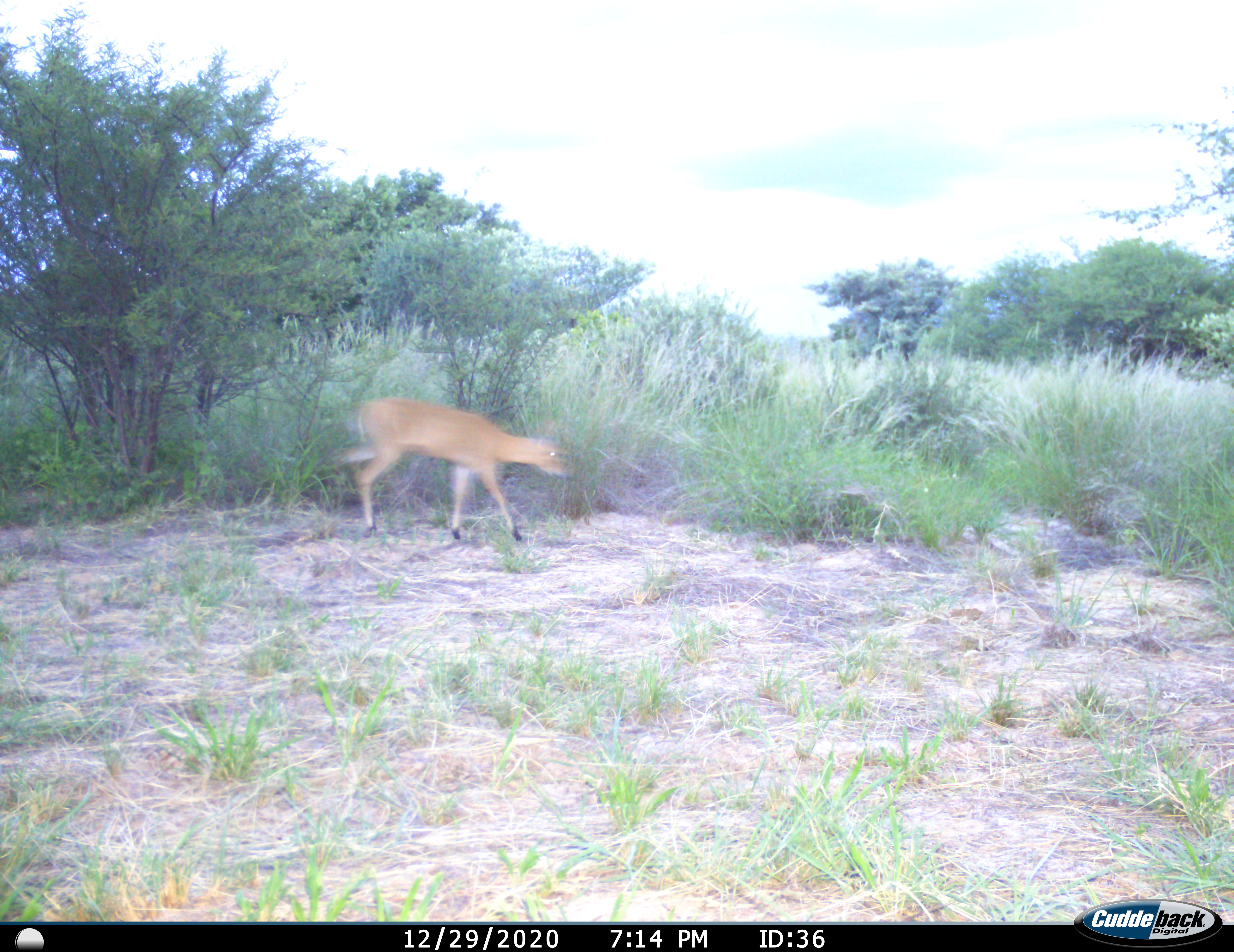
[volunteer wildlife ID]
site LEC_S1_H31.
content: unidentified animal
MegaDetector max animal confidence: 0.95